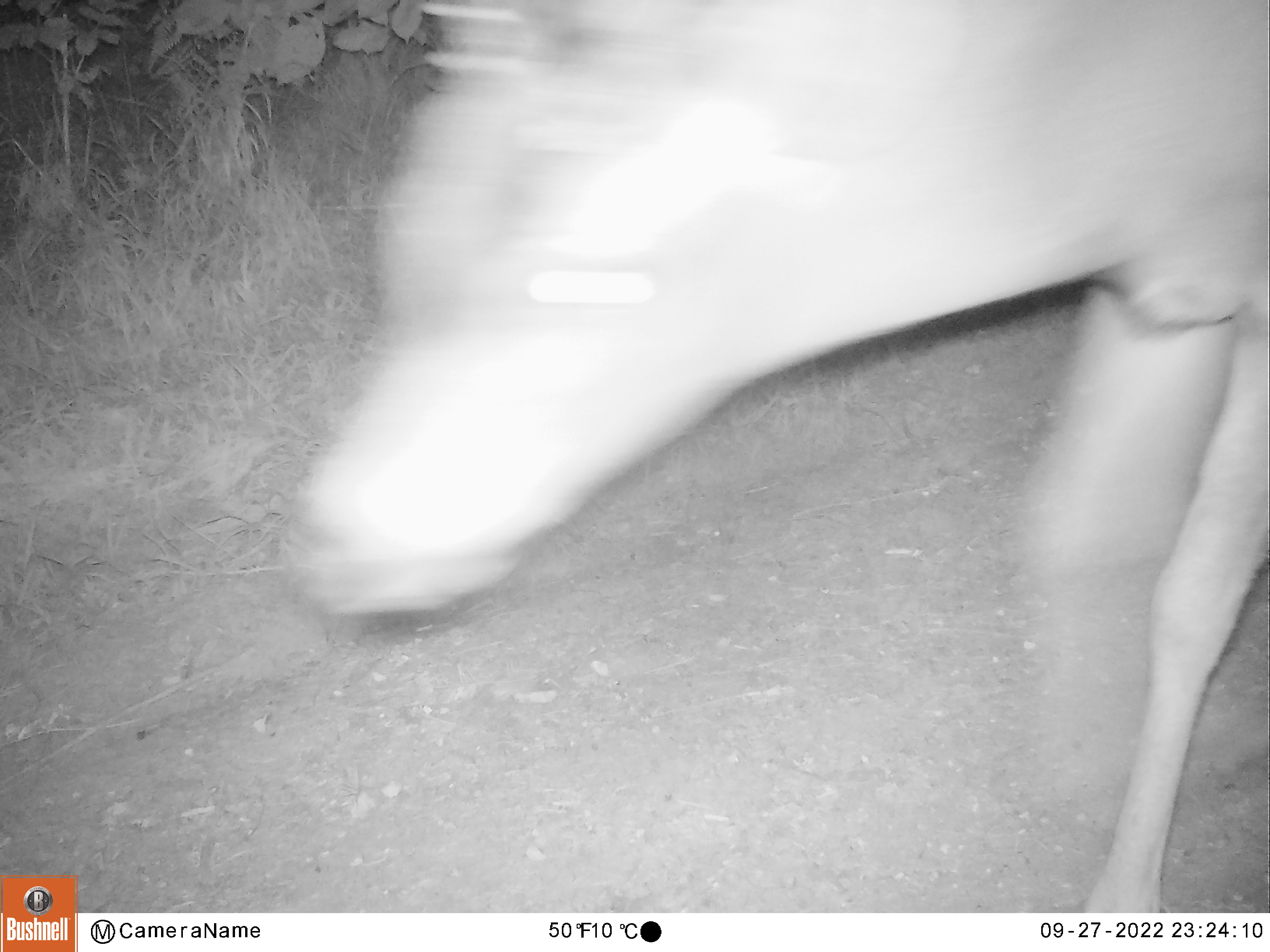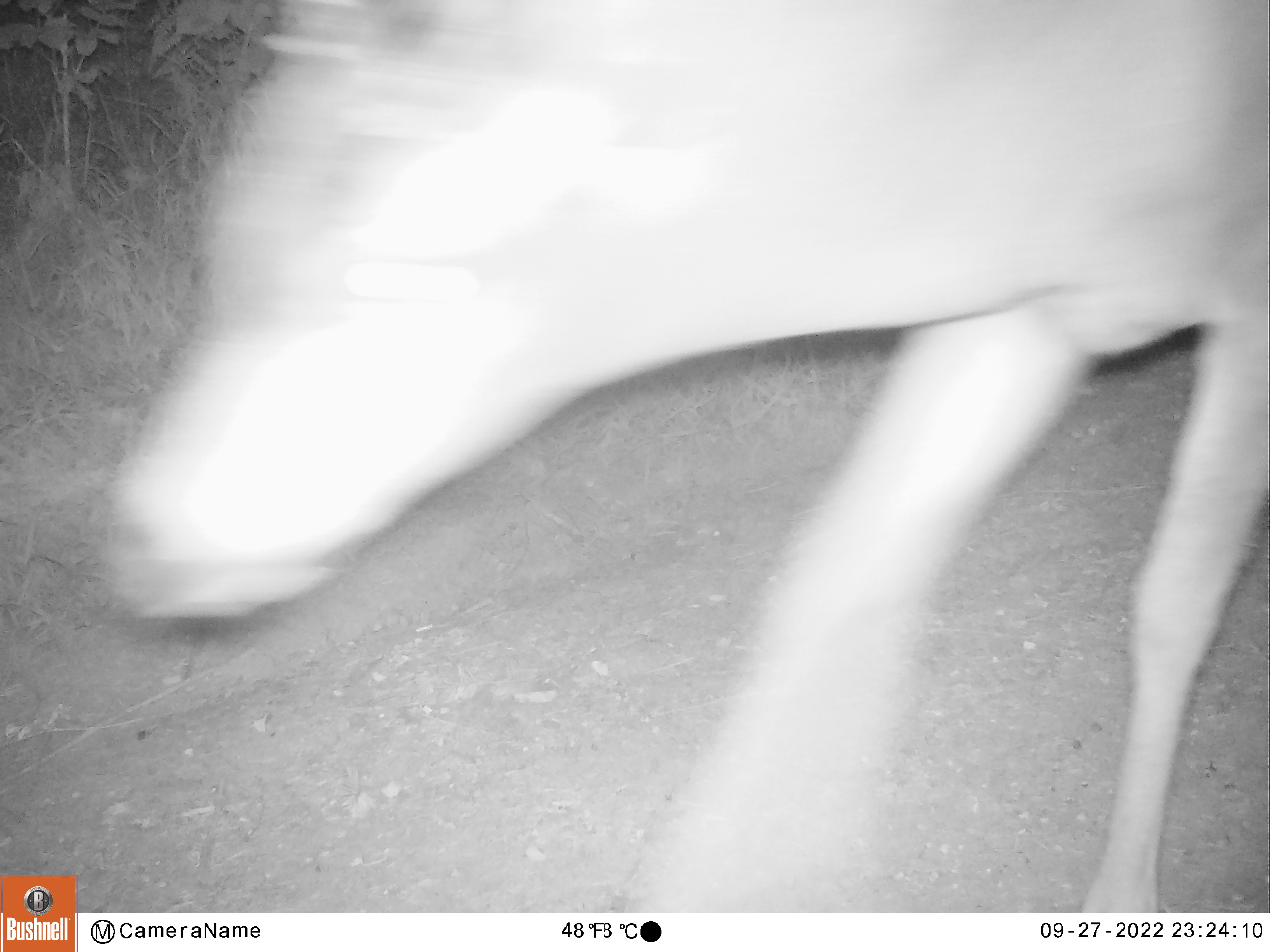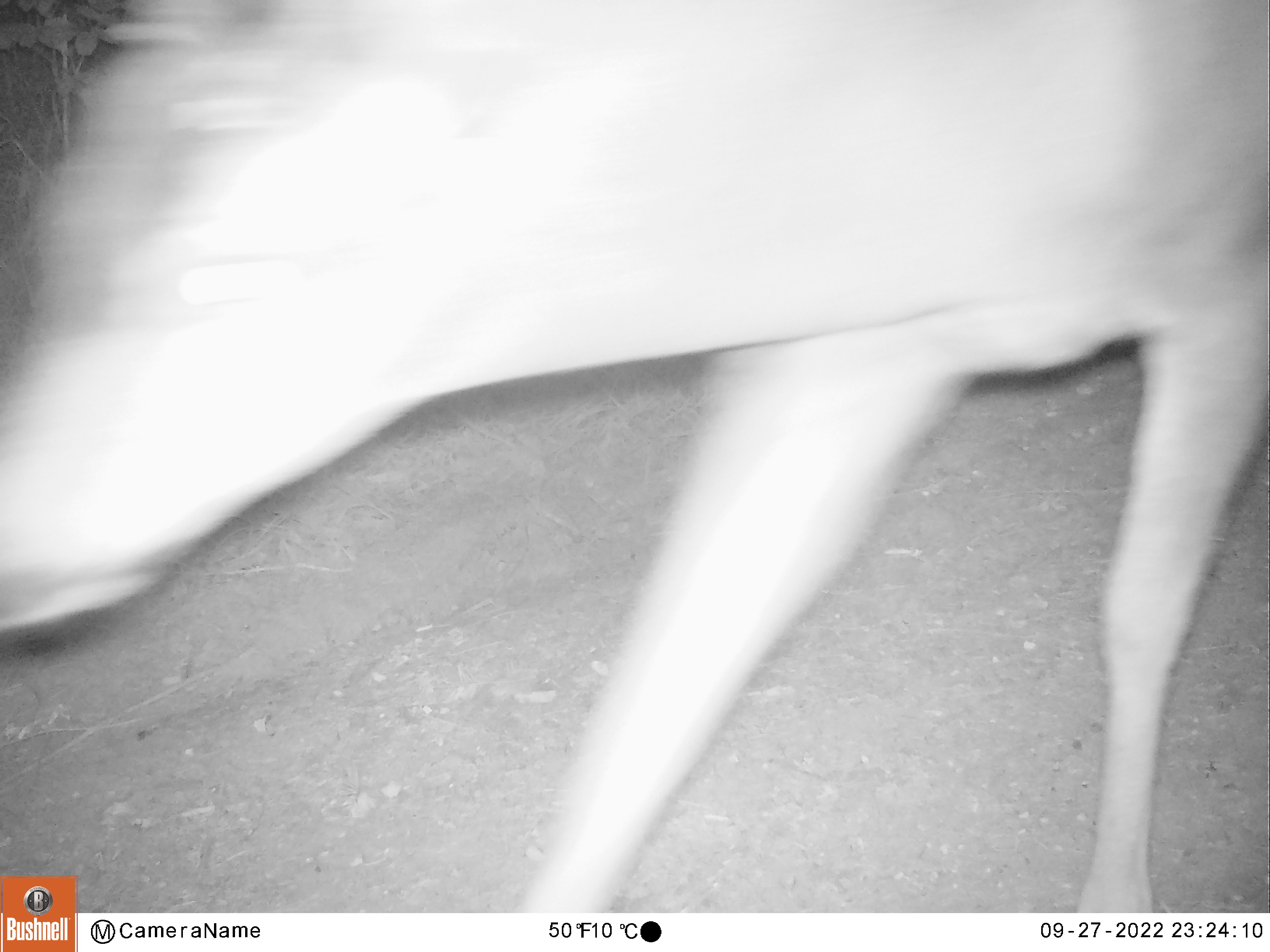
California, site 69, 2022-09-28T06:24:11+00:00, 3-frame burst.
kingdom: Animalia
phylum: Chordata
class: Mammalia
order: Artiodactyla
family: Cervidae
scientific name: Cervidae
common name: elk or deer